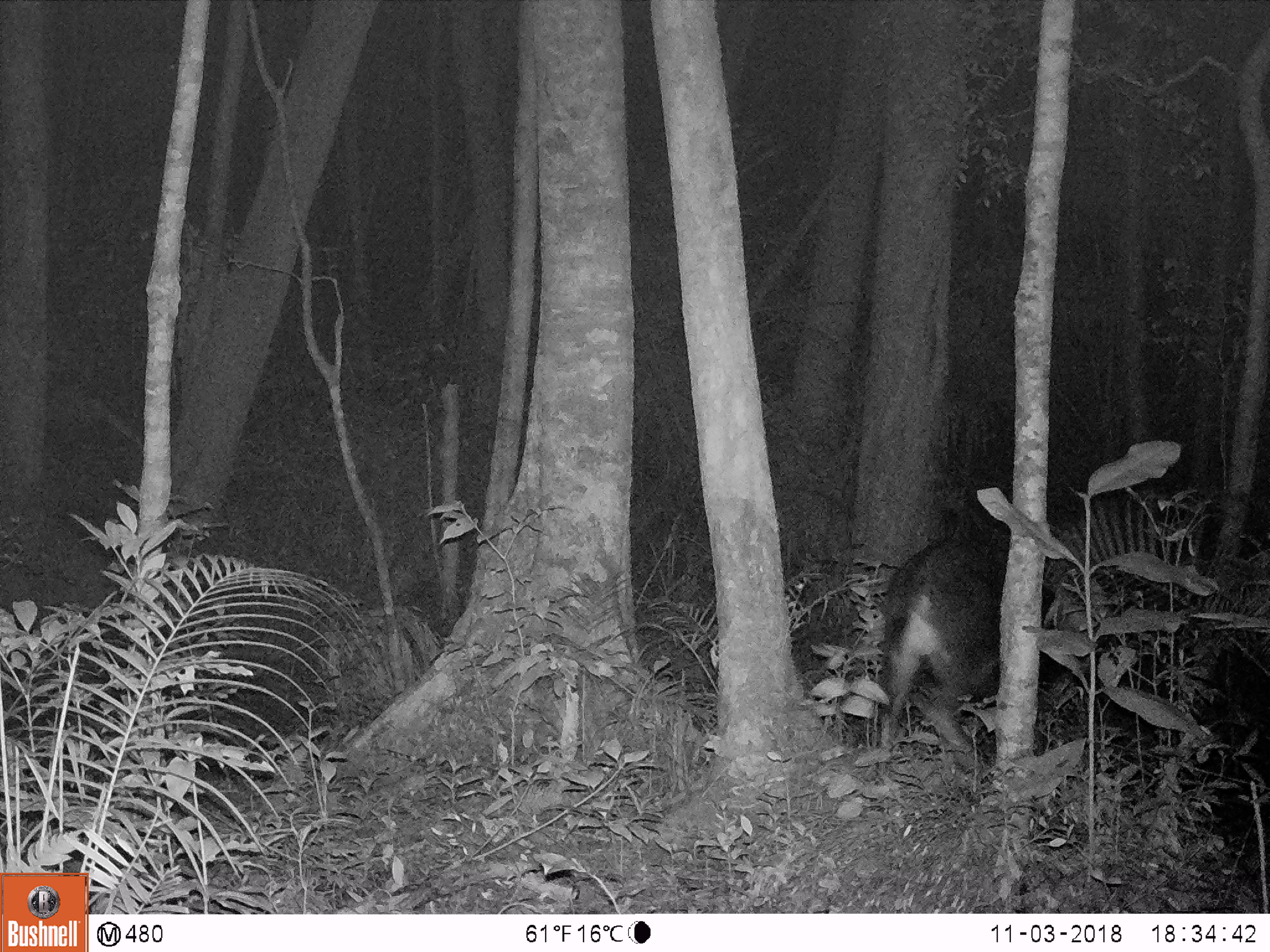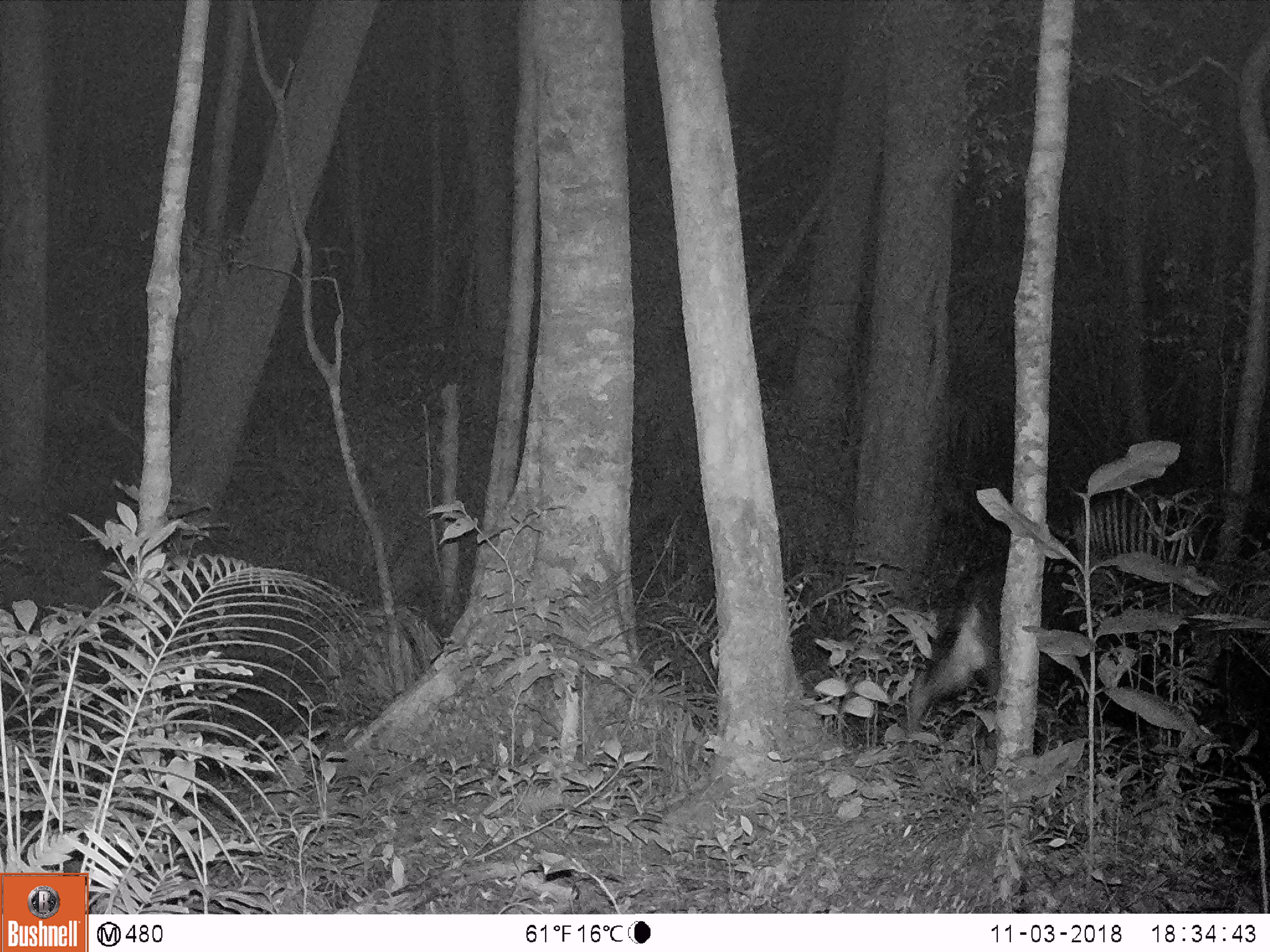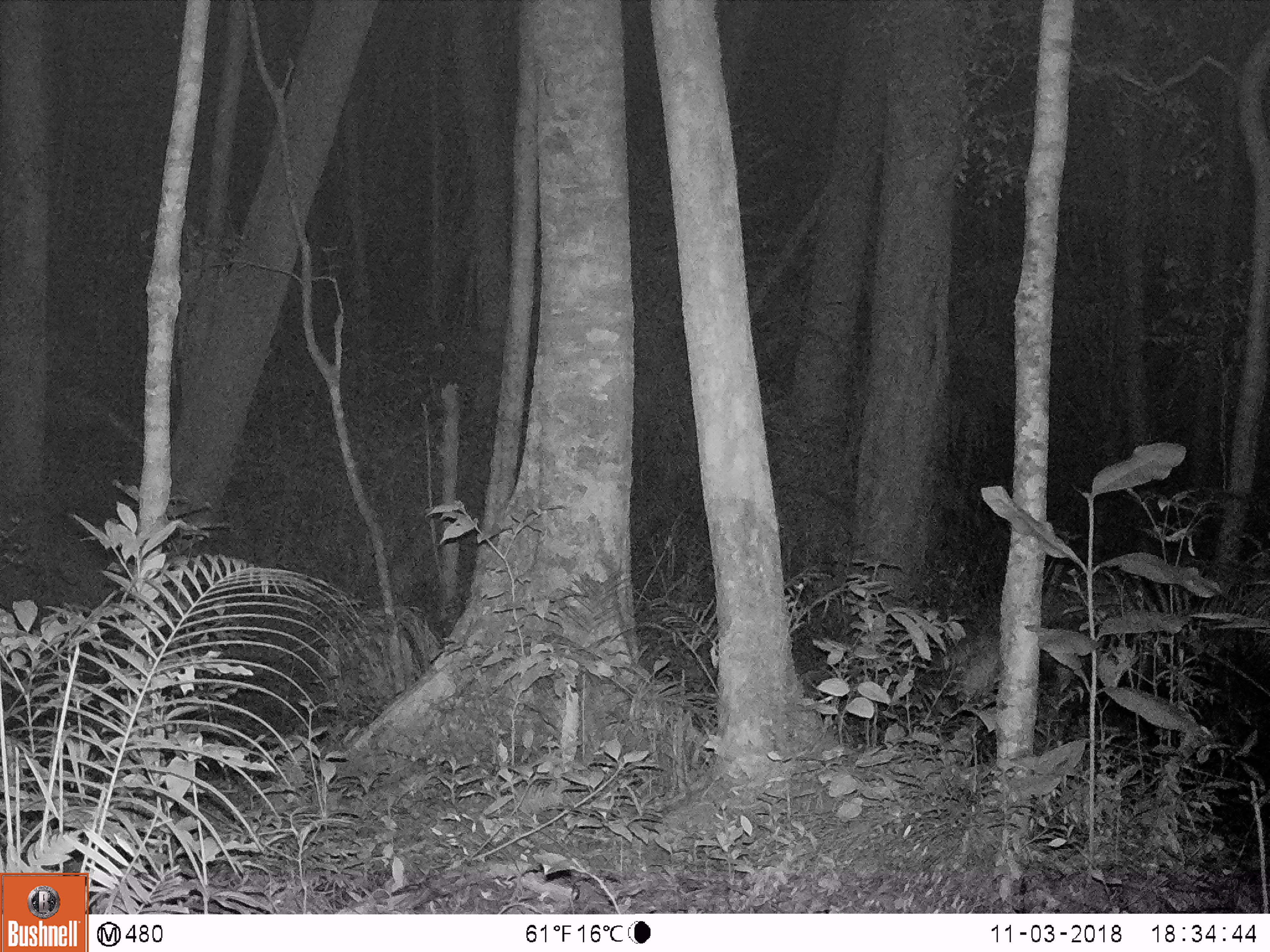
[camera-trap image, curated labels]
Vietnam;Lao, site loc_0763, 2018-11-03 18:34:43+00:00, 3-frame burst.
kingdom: Animalia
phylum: Chordata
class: Mammalia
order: Artiodactyla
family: Bovidae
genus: Capricornis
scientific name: Capricornis sumatraensis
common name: chinese serow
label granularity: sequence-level